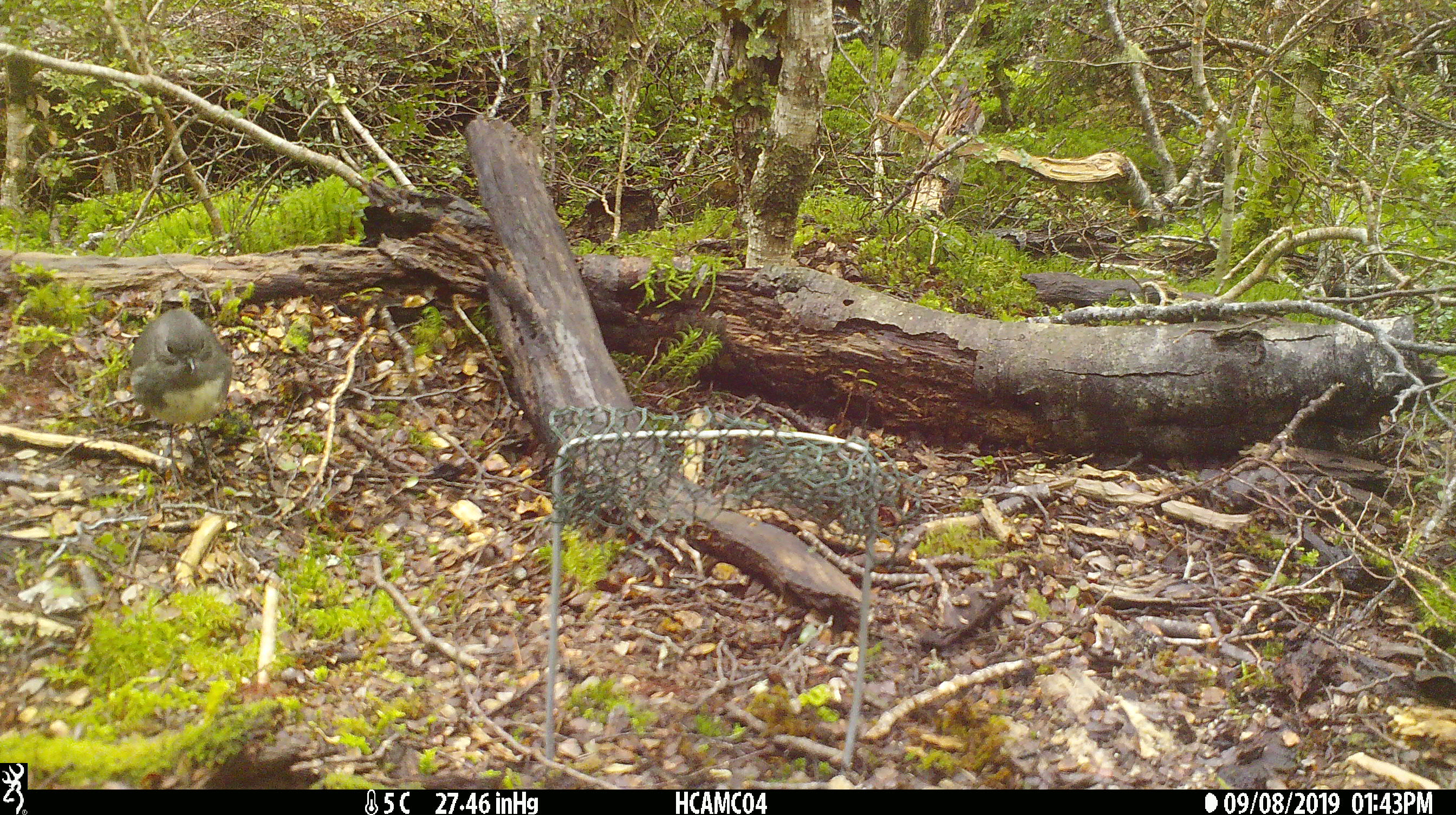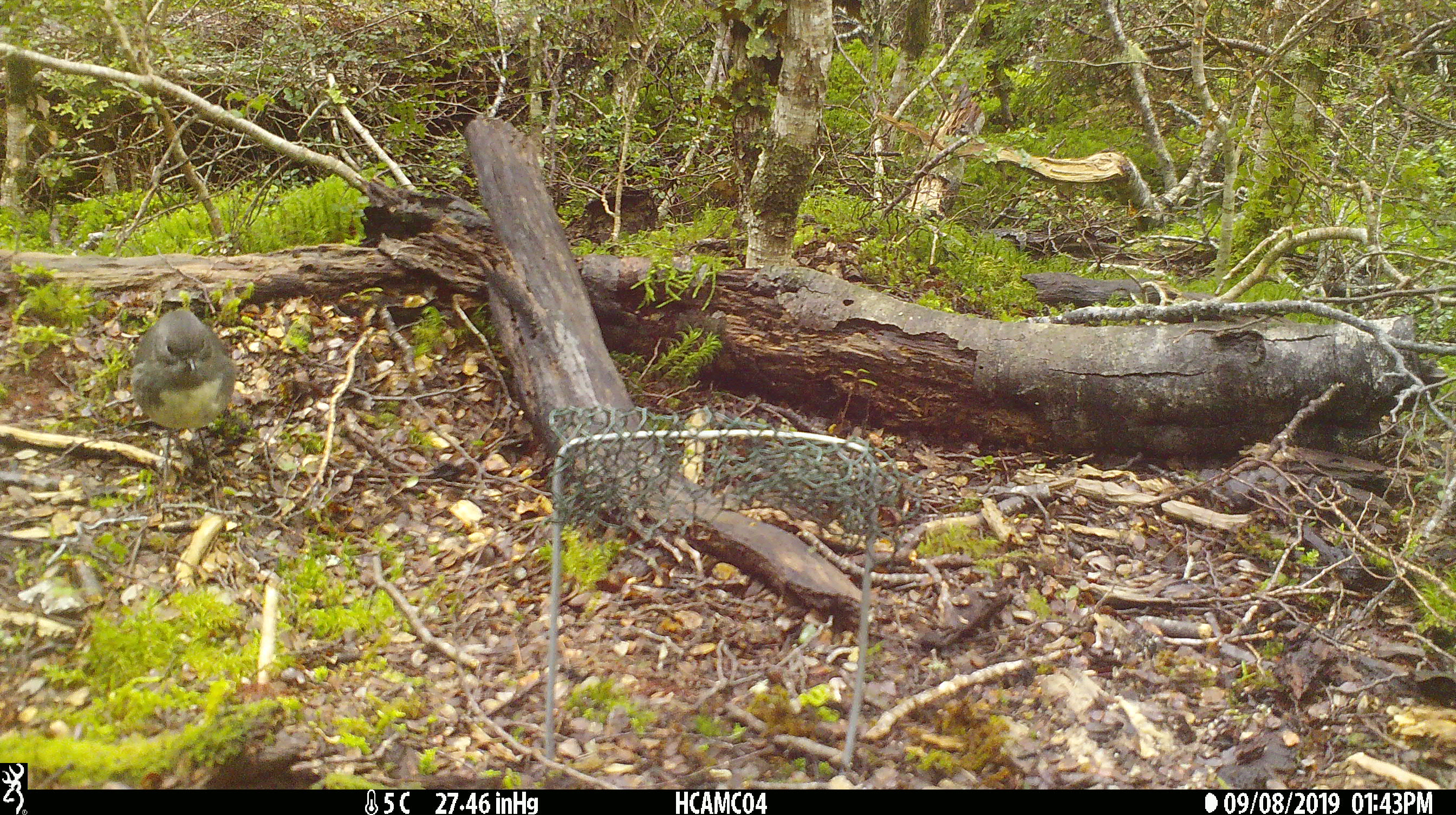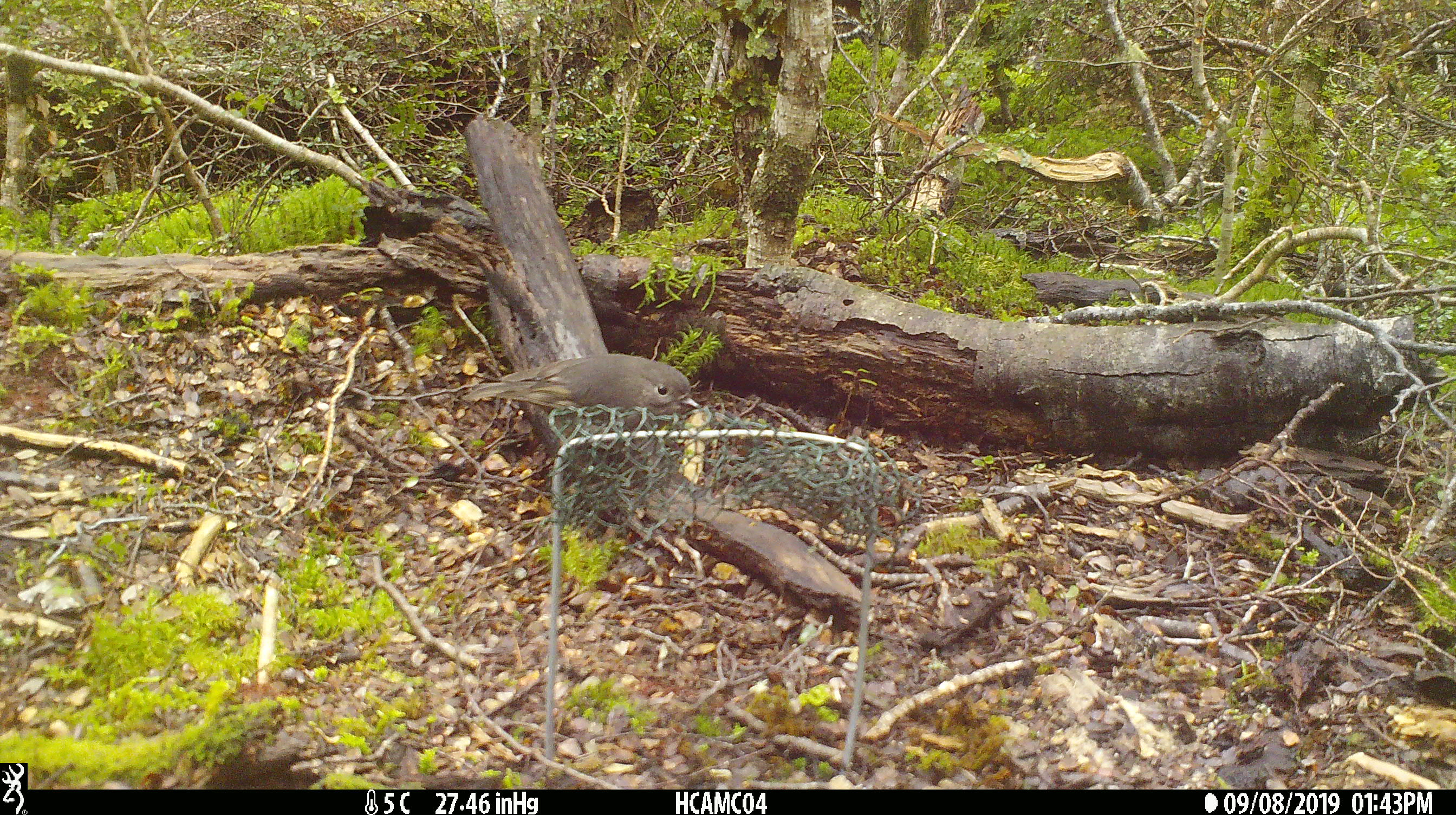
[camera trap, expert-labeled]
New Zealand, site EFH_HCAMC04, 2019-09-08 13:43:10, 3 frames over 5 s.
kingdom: Animalia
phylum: Chordata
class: Aves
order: Passeriformes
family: Petroicidae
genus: Petroica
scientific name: Petroica australis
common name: new zealand robin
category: robin